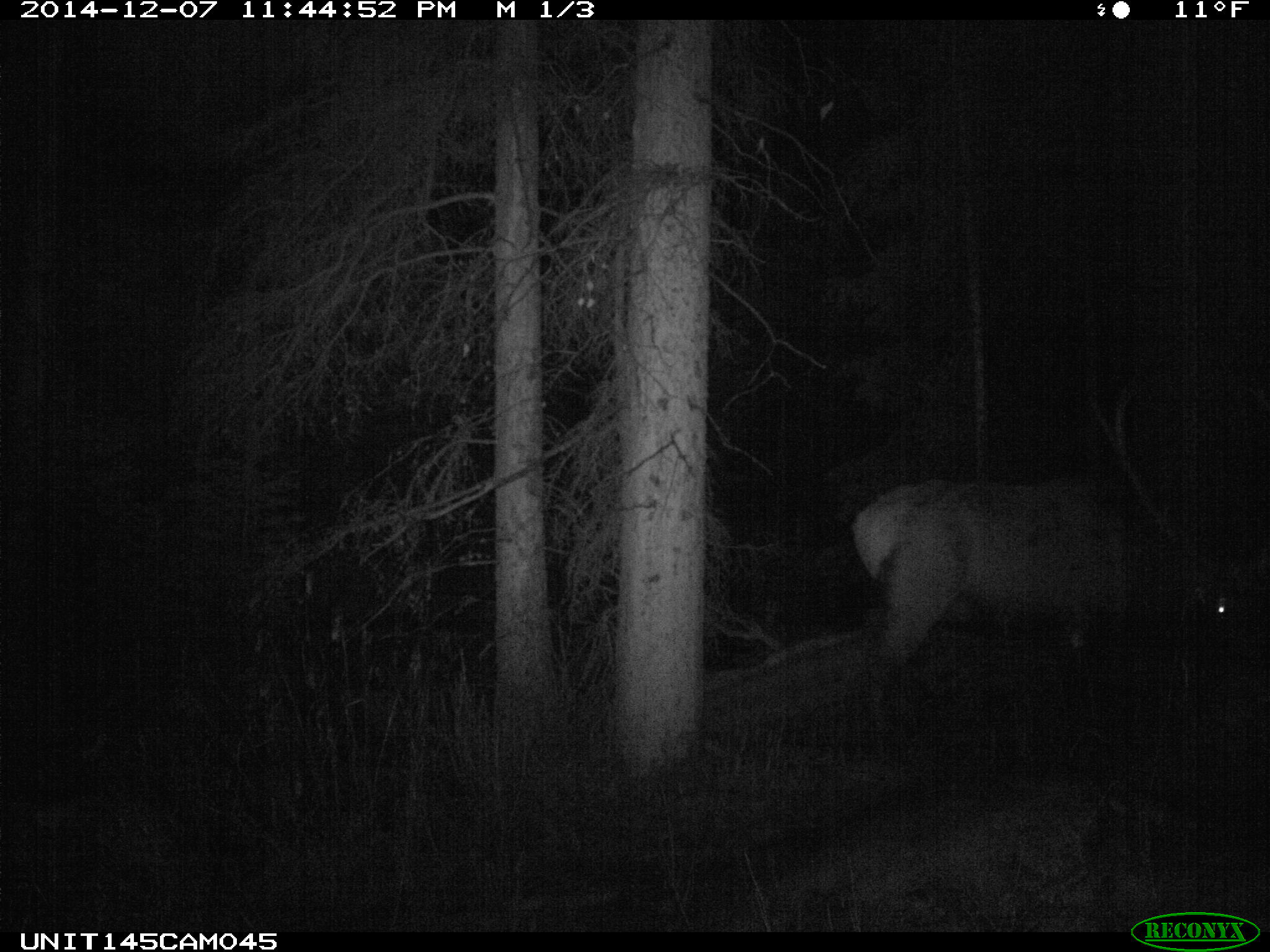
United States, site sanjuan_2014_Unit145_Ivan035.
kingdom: Animalia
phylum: Chordata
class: Mammalia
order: Artiodactyla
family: Cervidae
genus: Cervus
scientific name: Cervus elaphus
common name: red deer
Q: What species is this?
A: Cervus elaphus (red deer).